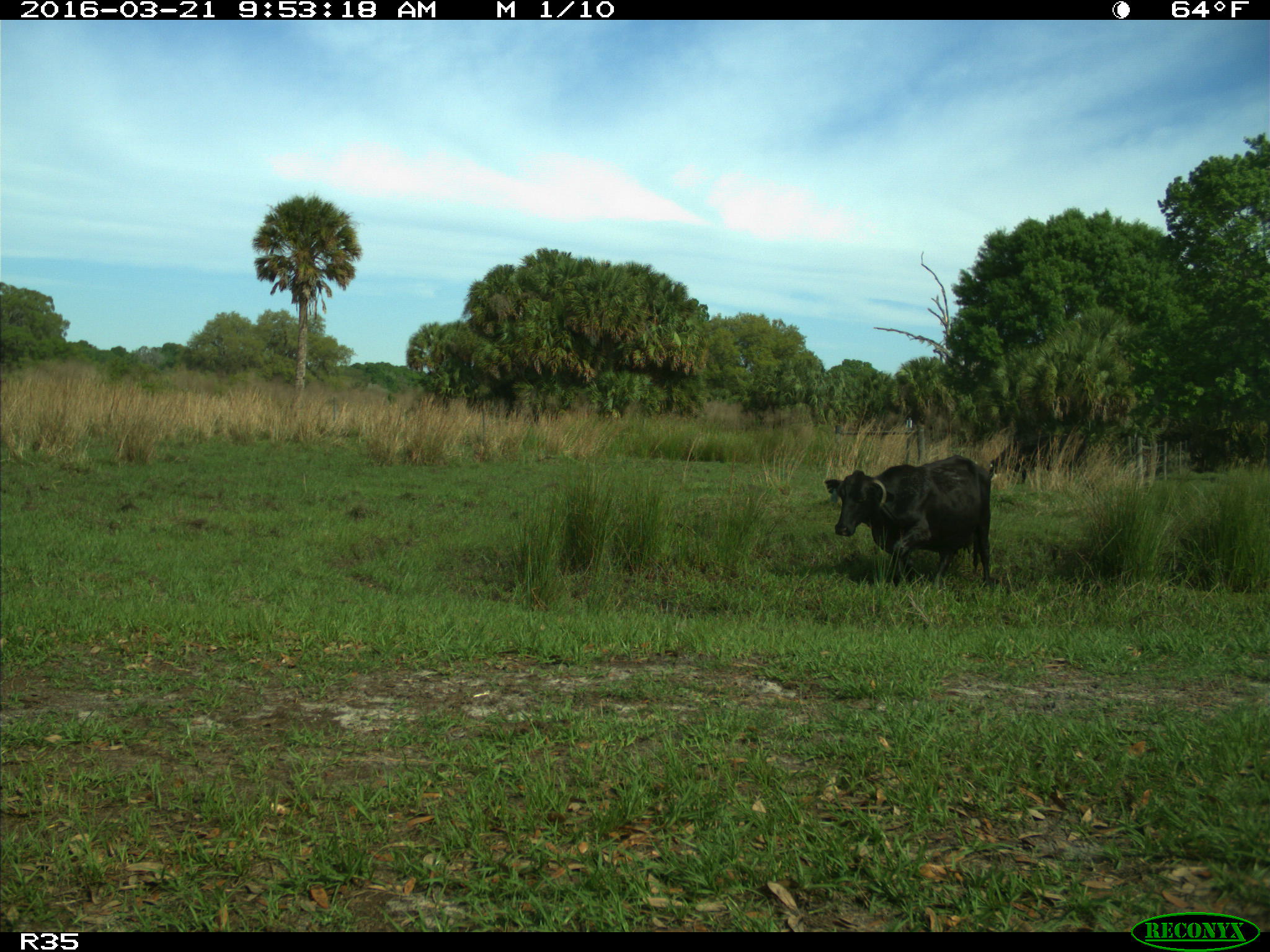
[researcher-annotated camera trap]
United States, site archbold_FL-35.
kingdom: Animalia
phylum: Chordata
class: Mammalia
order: Artiodactyla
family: Bovidae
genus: Bos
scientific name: Bos taurus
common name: domestic cow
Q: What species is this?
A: Bos taurus (domestic cow).